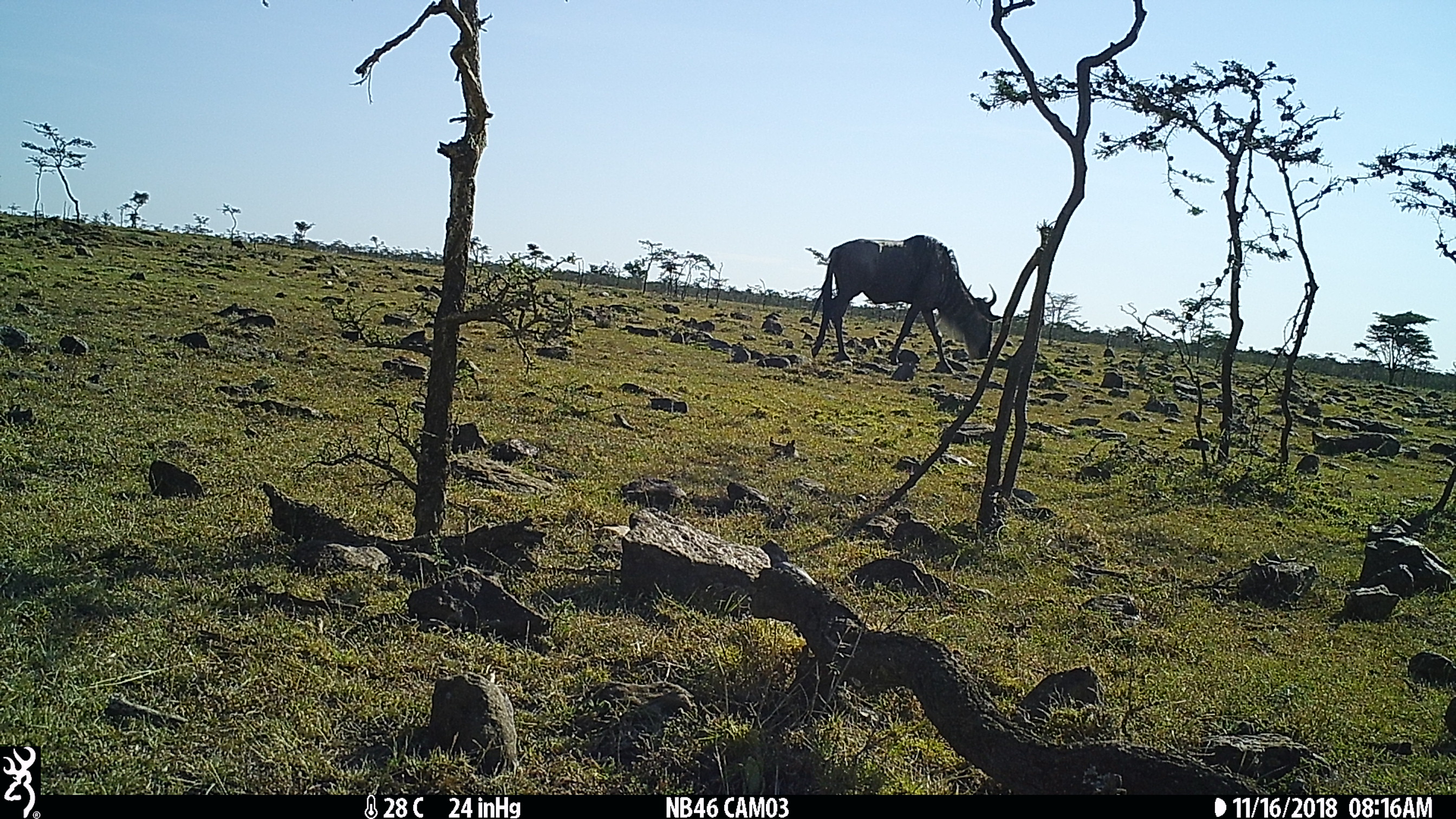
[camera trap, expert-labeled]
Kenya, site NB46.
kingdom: Animalia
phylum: Chordata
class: Mammalia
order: Artiodactyla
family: Bovidae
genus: Connochaetes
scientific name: Connochaetes taurinus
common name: blue wildebeest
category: wildebeest